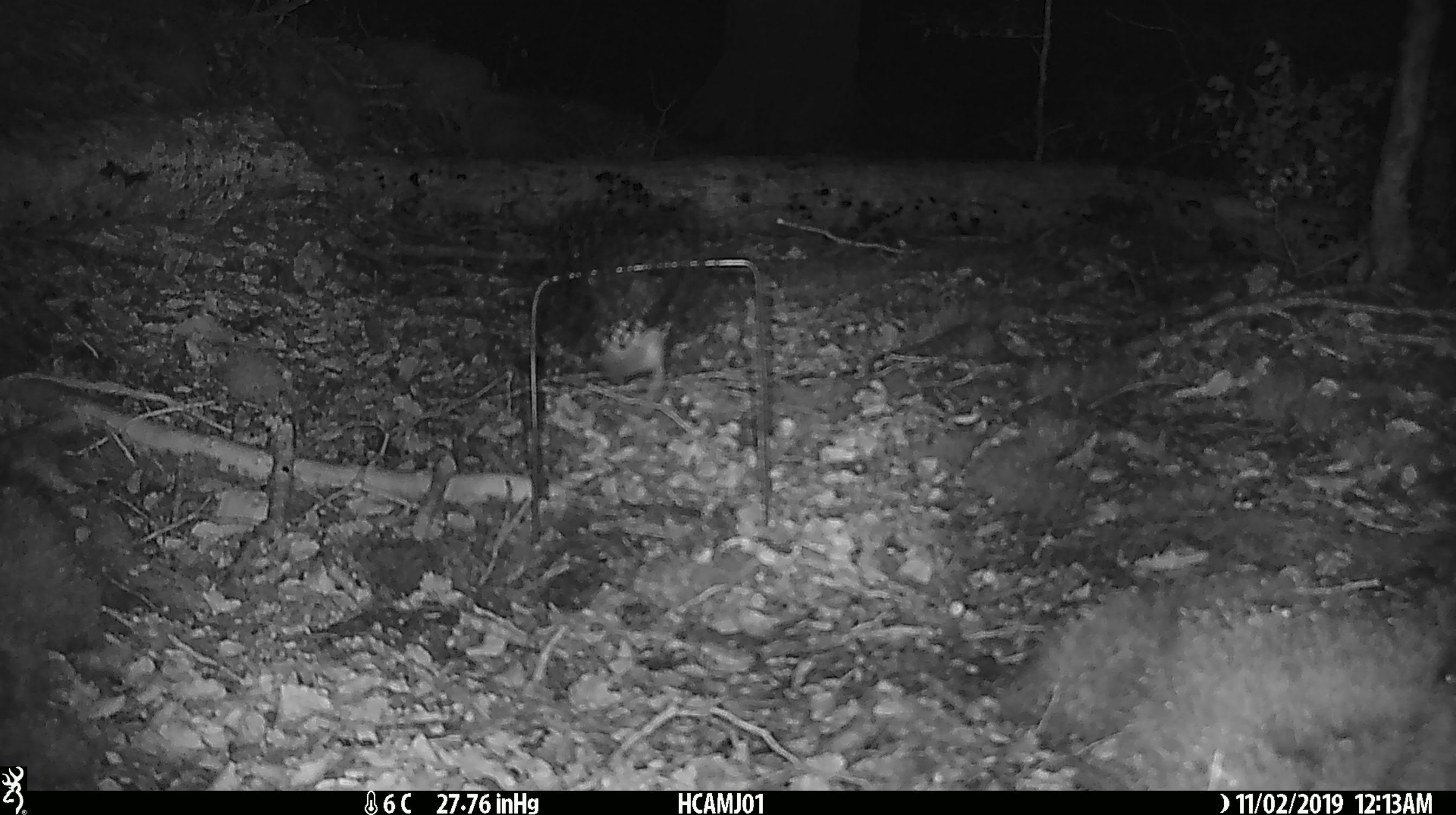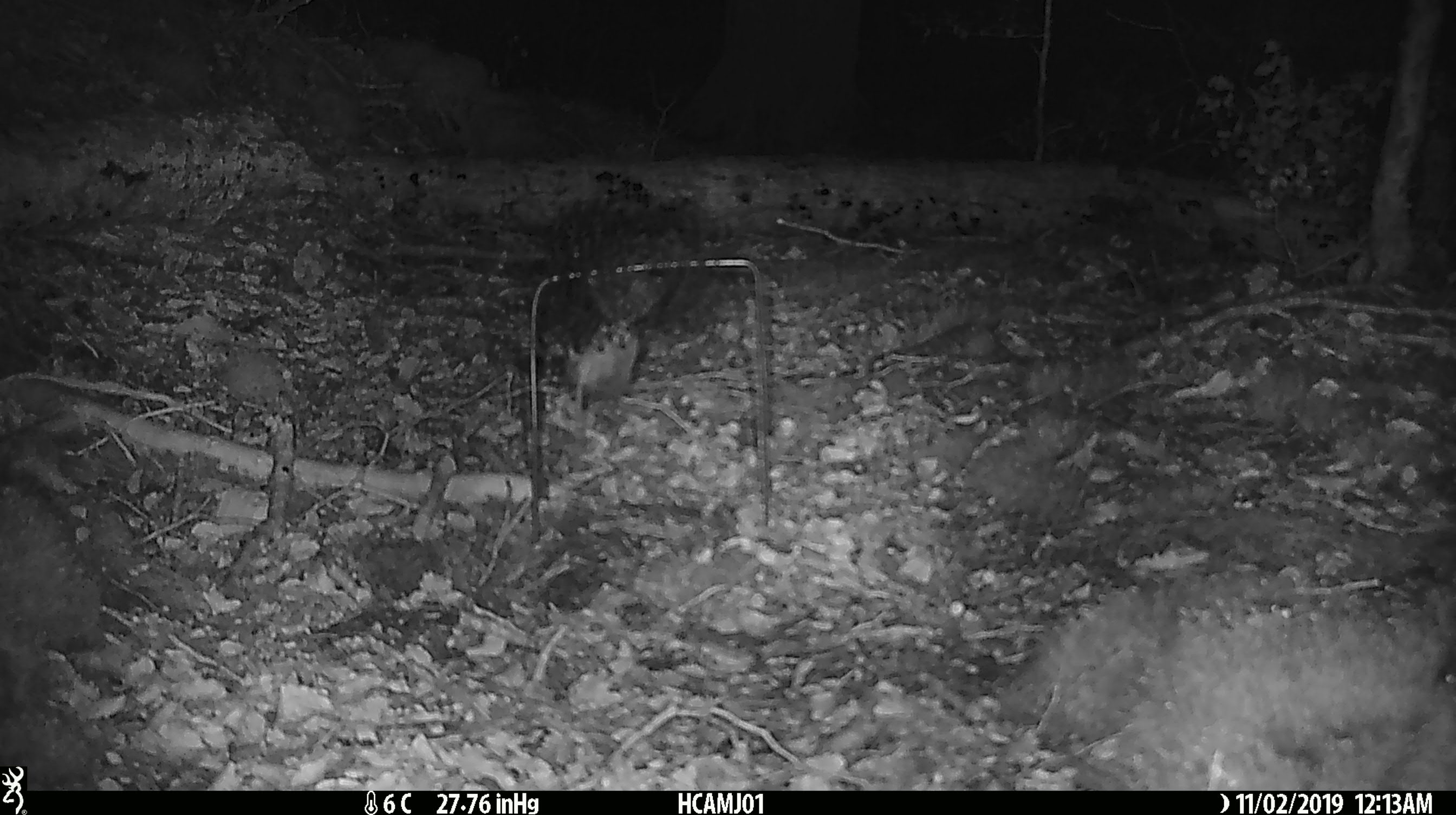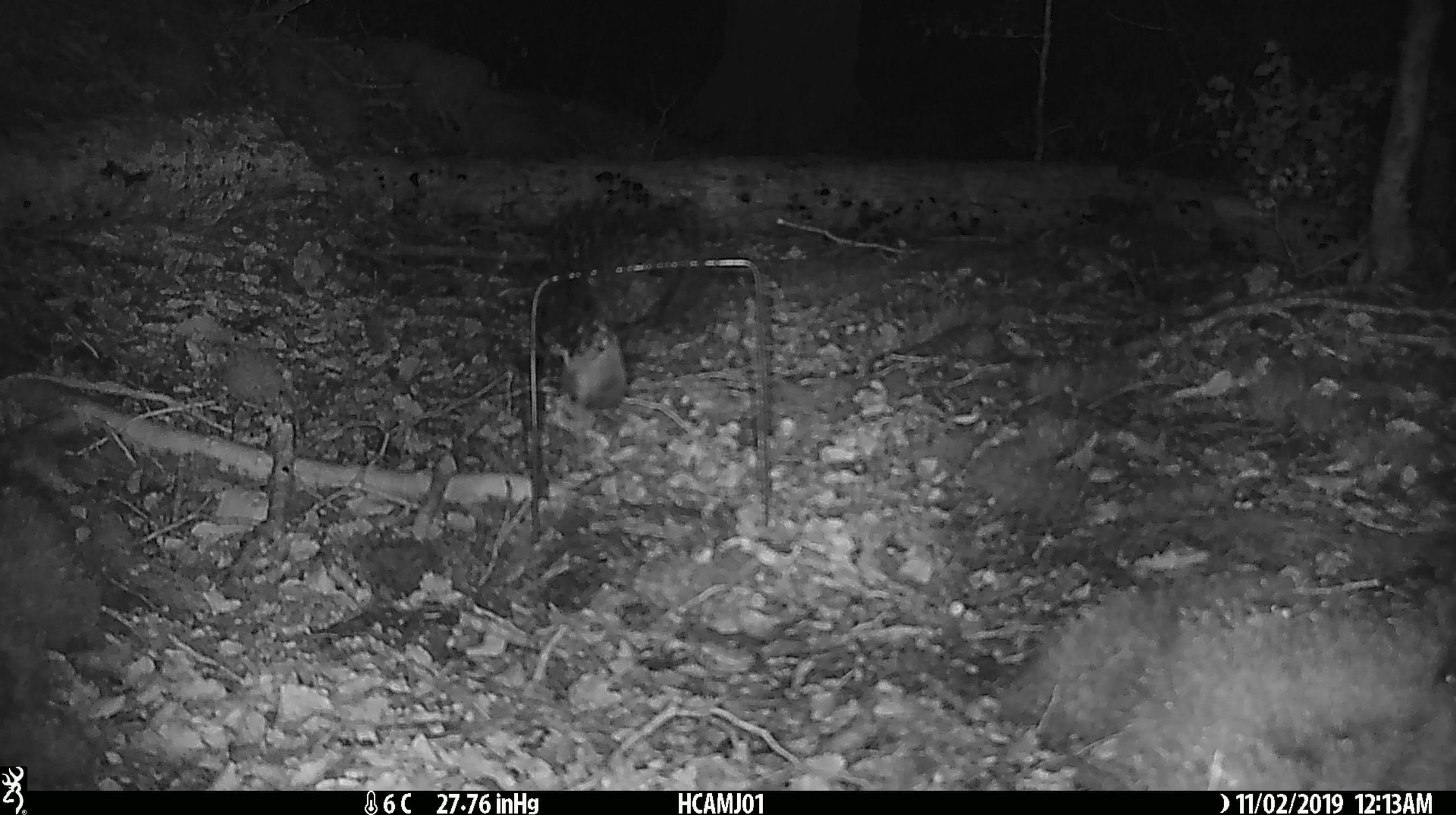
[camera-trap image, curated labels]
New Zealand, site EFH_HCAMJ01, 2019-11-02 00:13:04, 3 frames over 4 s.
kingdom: Animalia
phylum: Chordata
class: Mammalia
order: Rodentia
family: Muridae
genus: Mus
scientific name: Mus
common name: mouse